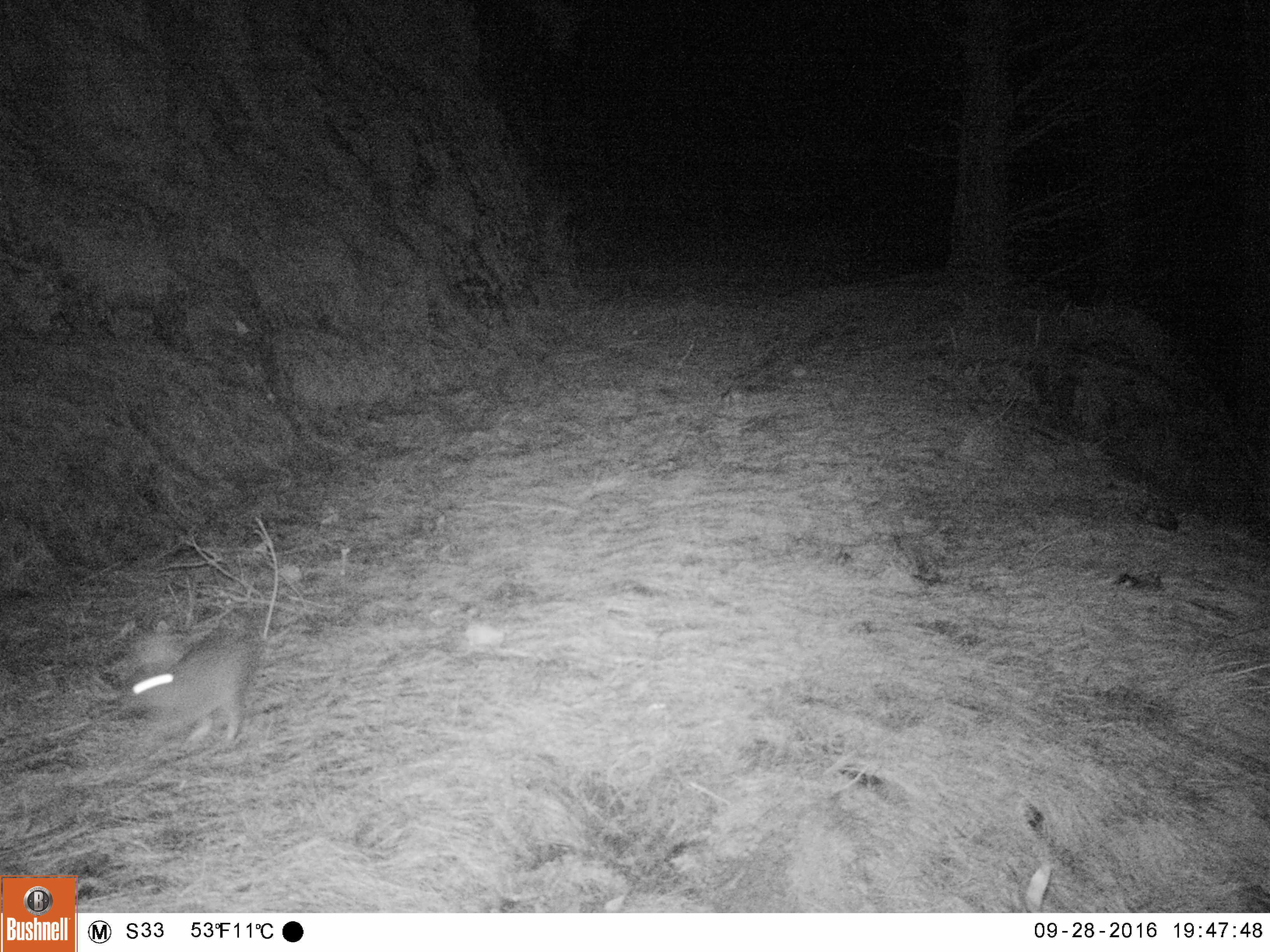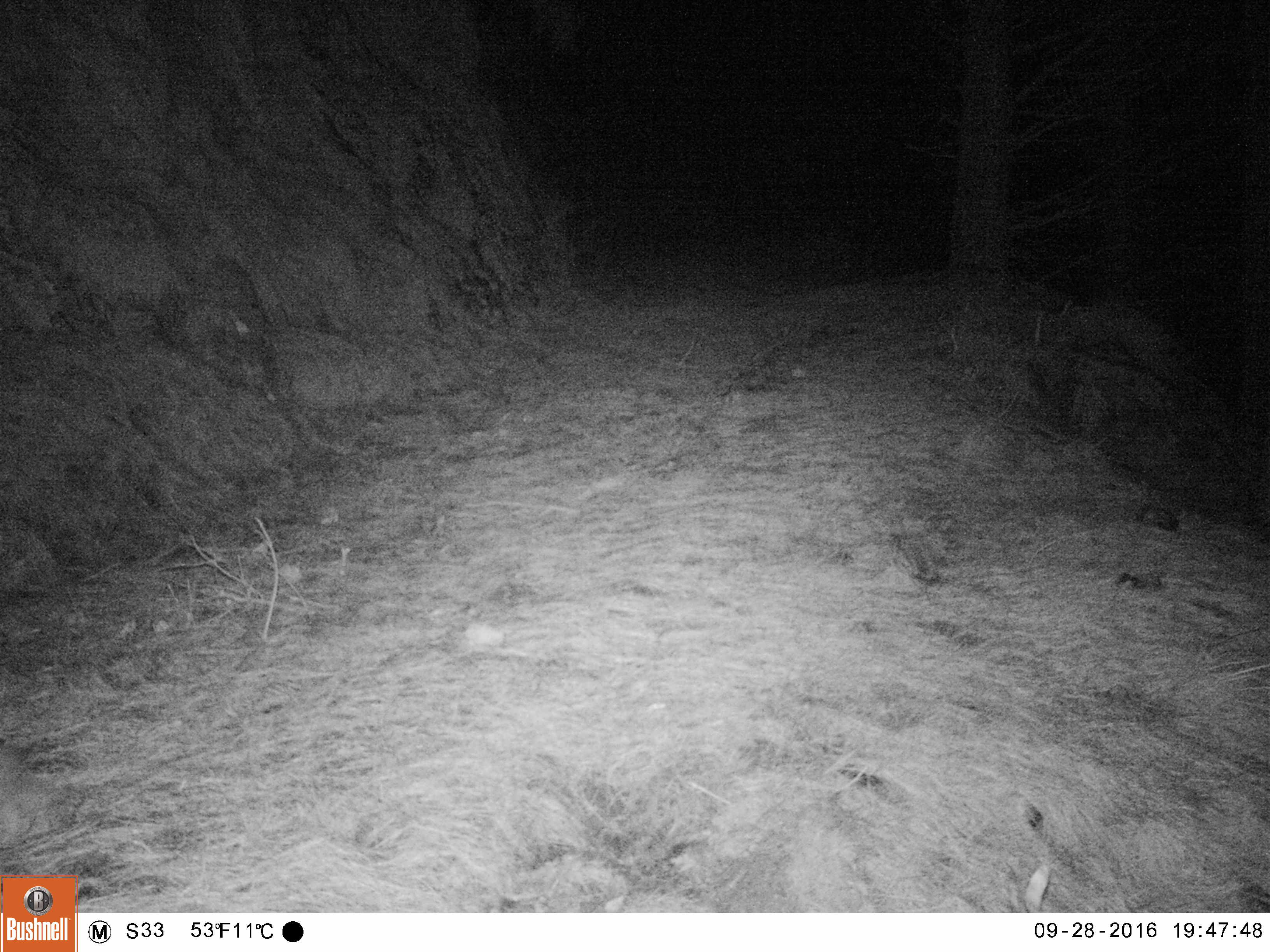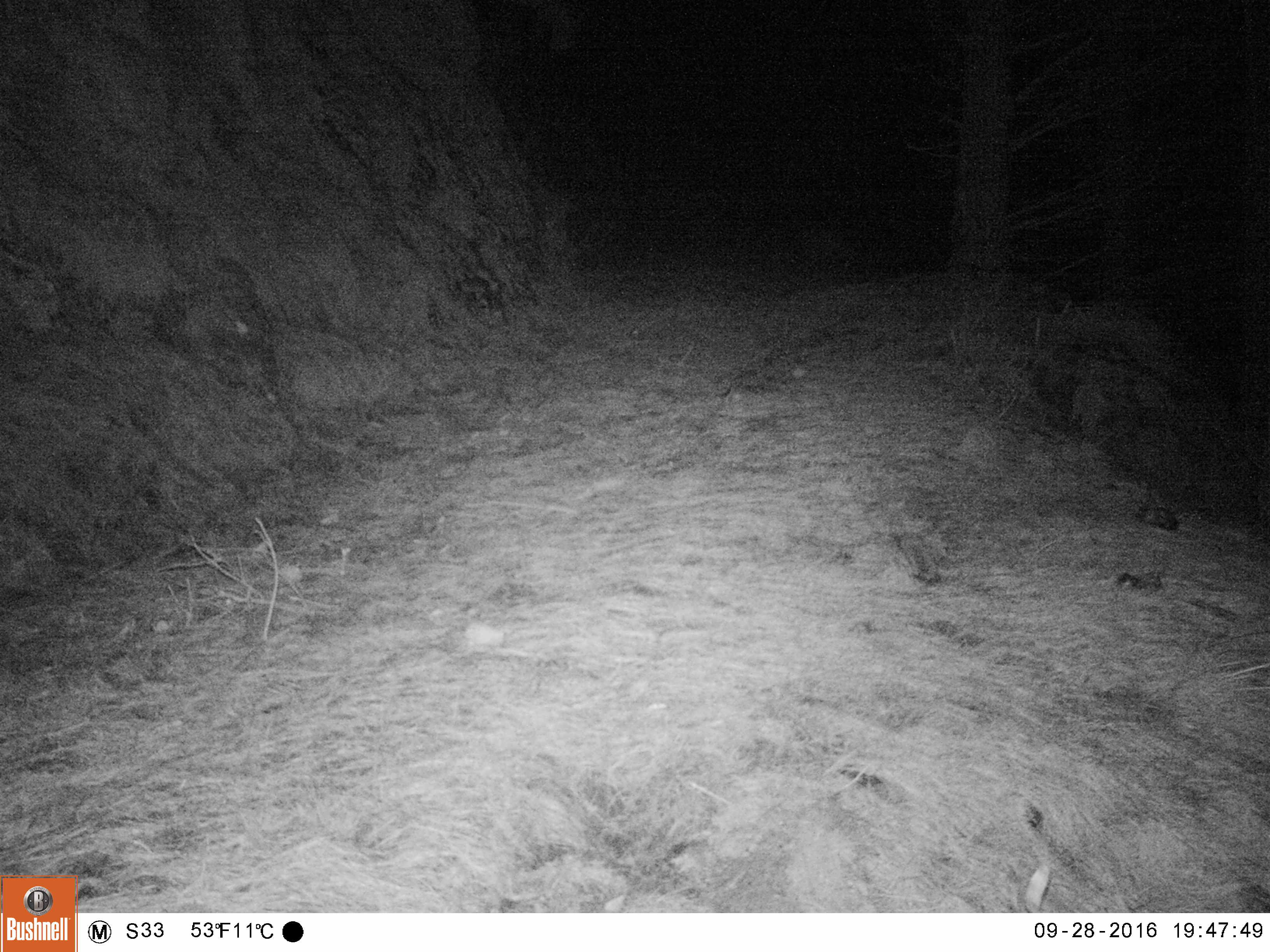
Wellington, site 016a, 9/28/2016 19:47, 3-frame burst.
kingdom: Animalia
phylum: Chordata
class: Mammalia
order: Lagomorpha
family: Leporidae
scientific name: Leporidae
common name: rabbit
Rabbit (Leporidae).